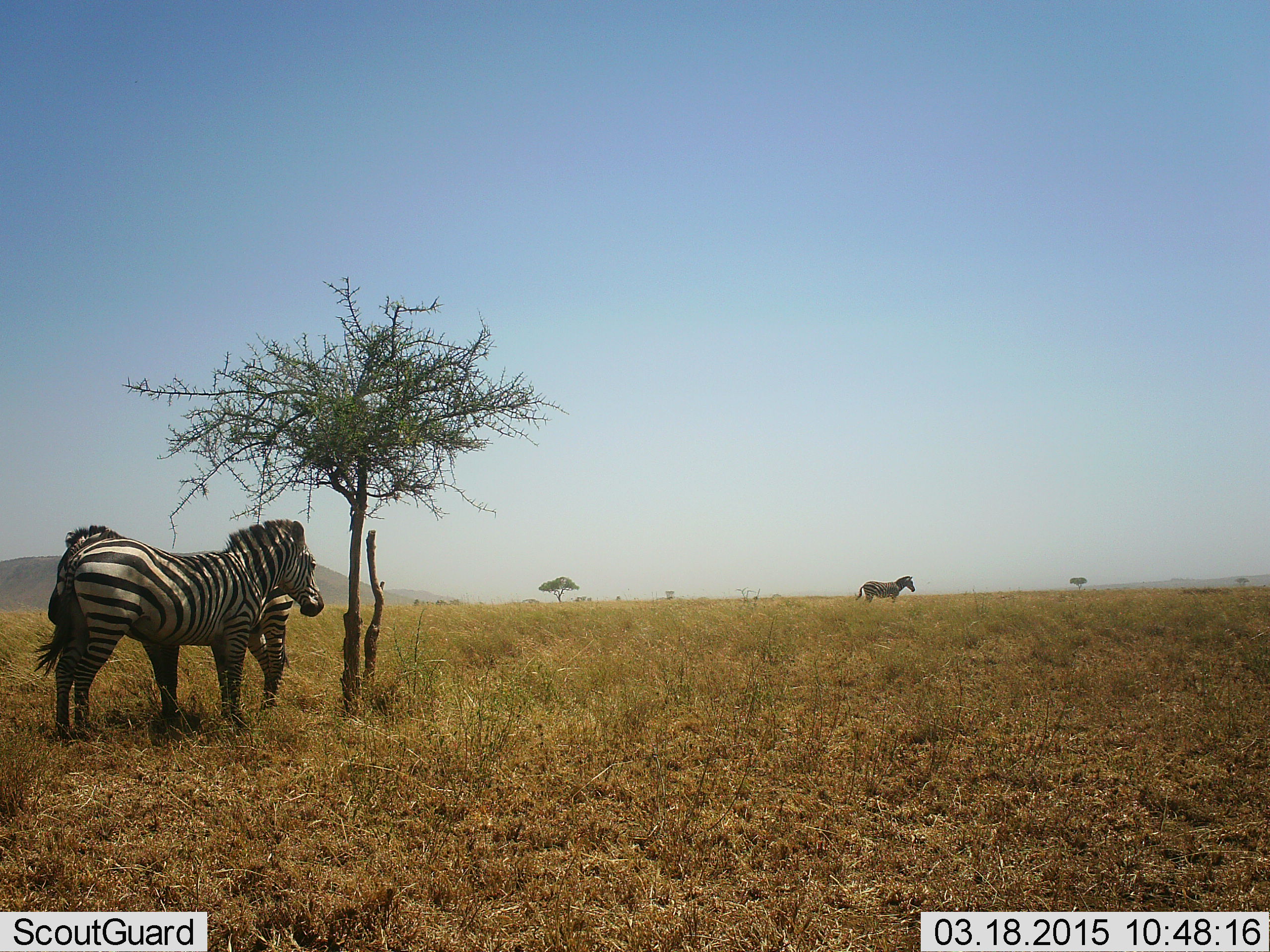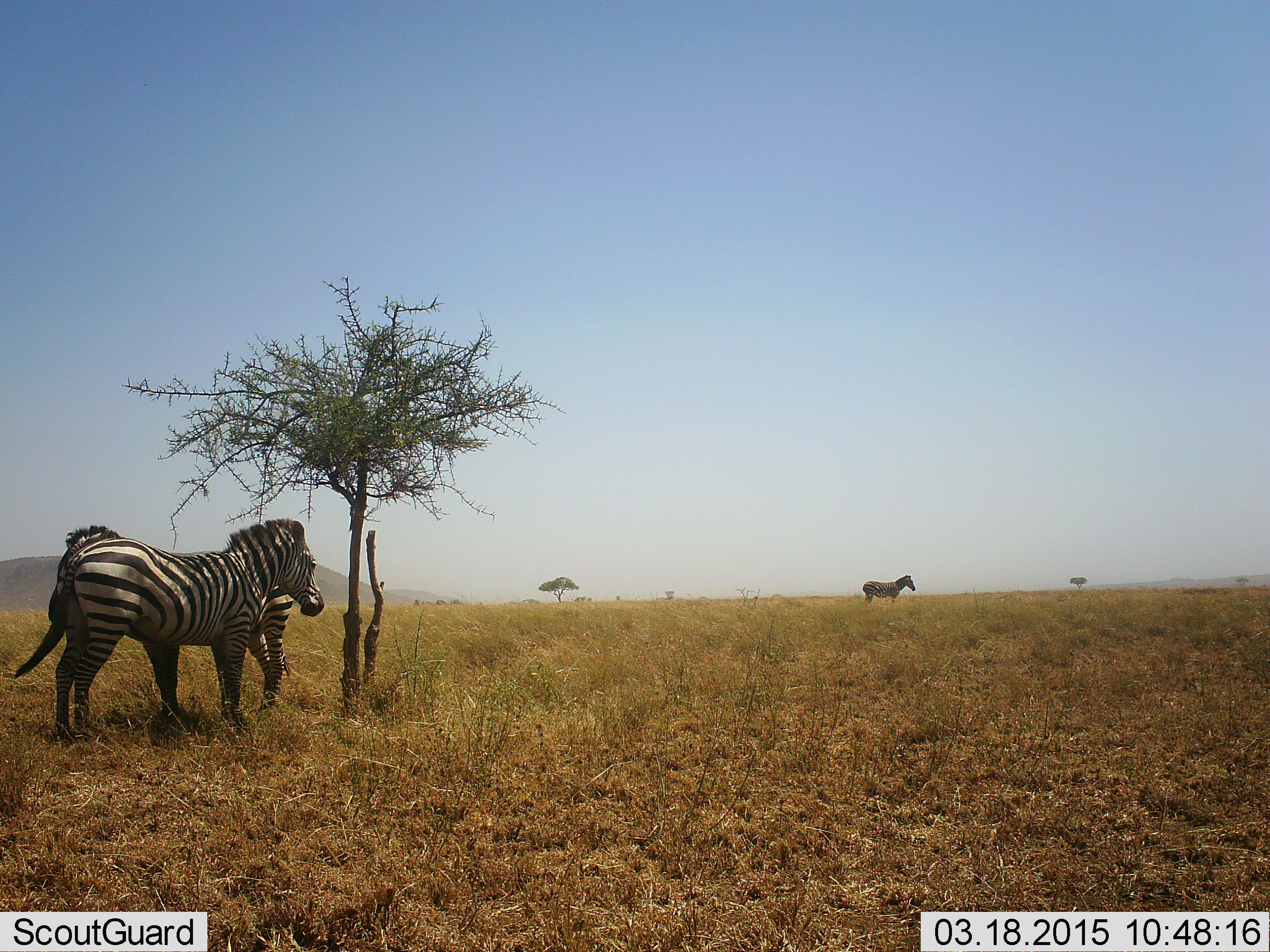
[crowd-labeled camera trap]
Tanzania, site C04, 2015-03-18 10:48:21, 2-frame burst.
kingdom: Animalia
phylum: Chordata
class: Mammalia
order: Perissodactyla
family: Equidae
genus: Equus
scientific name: Equus quagga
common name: plains zebra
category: zebra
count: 3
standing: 90%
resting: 10%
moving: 0%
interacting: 0%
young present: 0%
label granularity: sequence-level